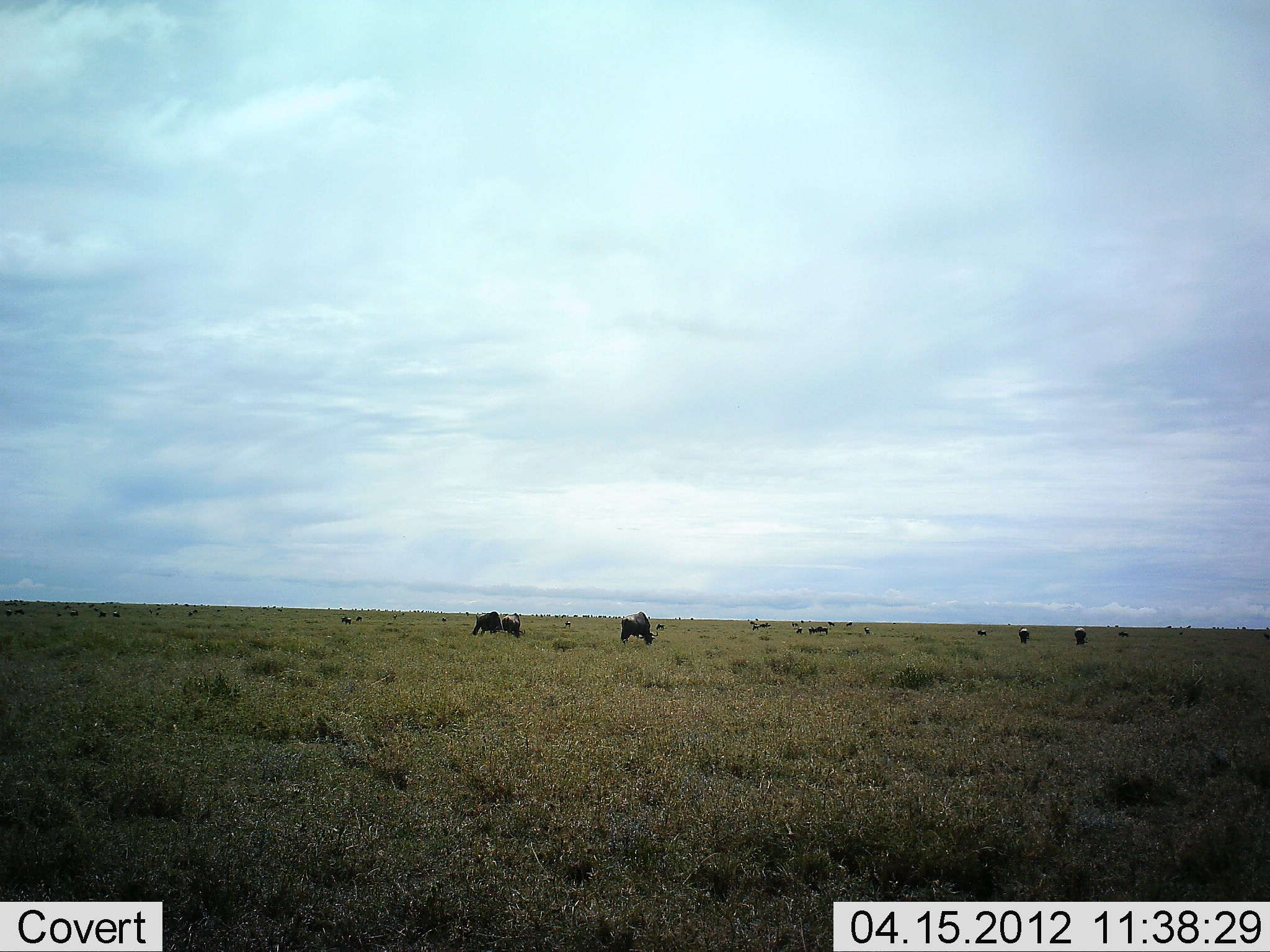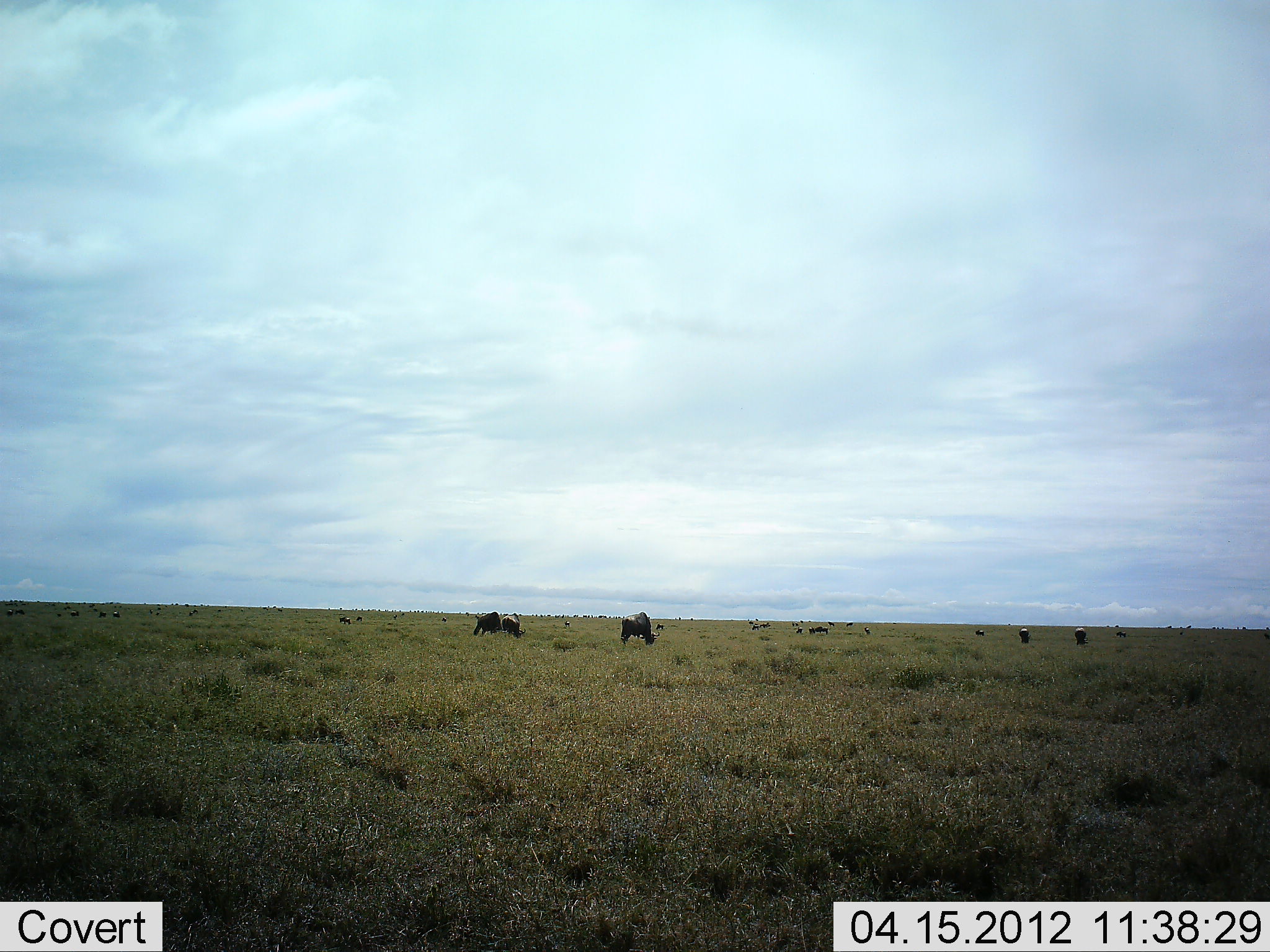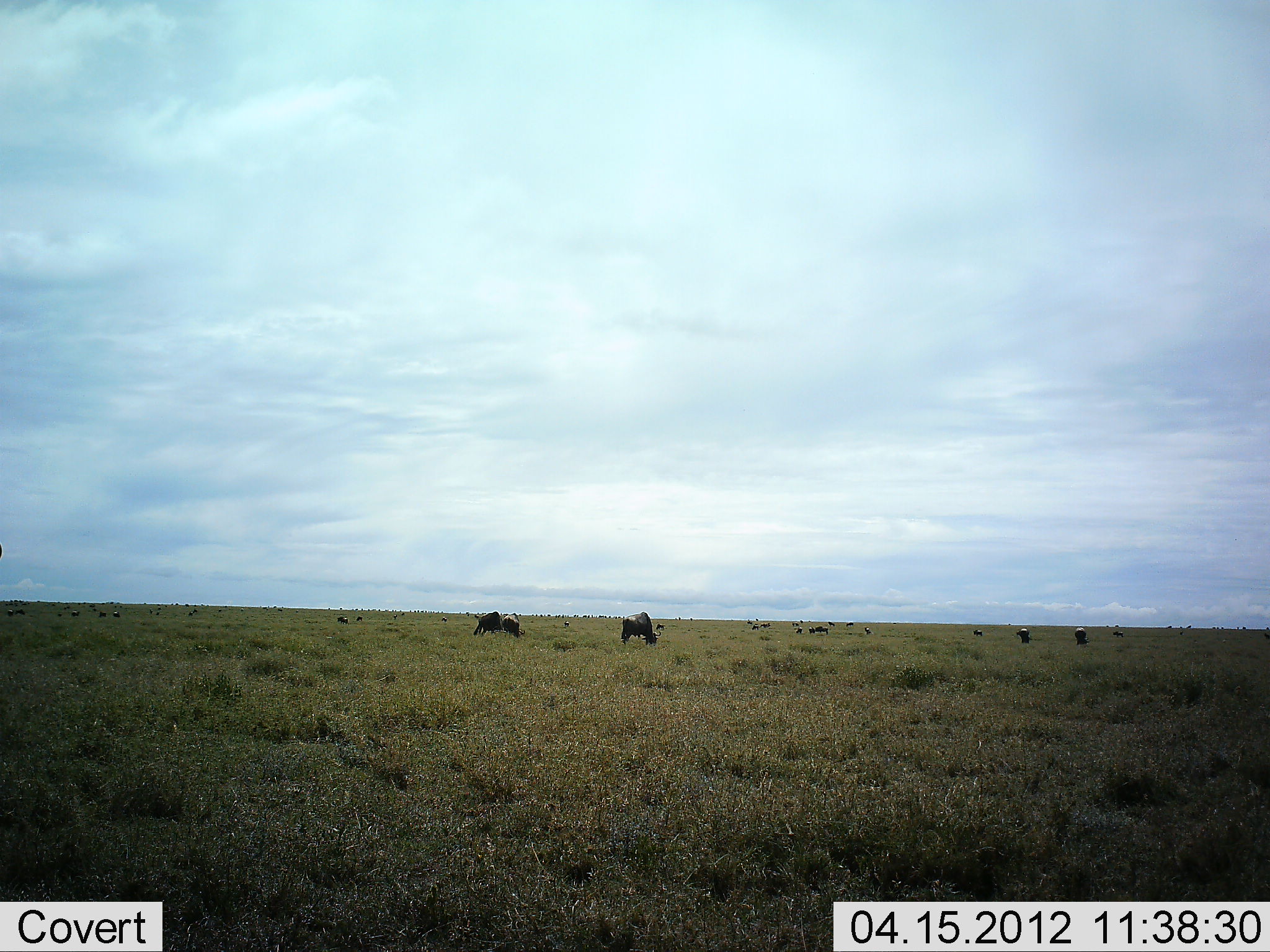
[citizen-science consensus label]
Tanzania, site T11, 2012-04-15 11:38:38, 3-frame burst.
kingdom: Animalia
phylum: Chordata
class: Mammalia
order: Artiodactyla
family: Bovidae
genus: Connochaetes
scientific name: Connochaetes taurinus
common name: blue wildebeest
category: wildebeest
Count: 11-50.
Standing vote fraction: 33%.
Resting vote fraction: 6%.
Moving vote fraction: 6%.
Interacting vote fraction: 0%.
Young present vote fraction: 0%.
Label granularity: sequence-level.